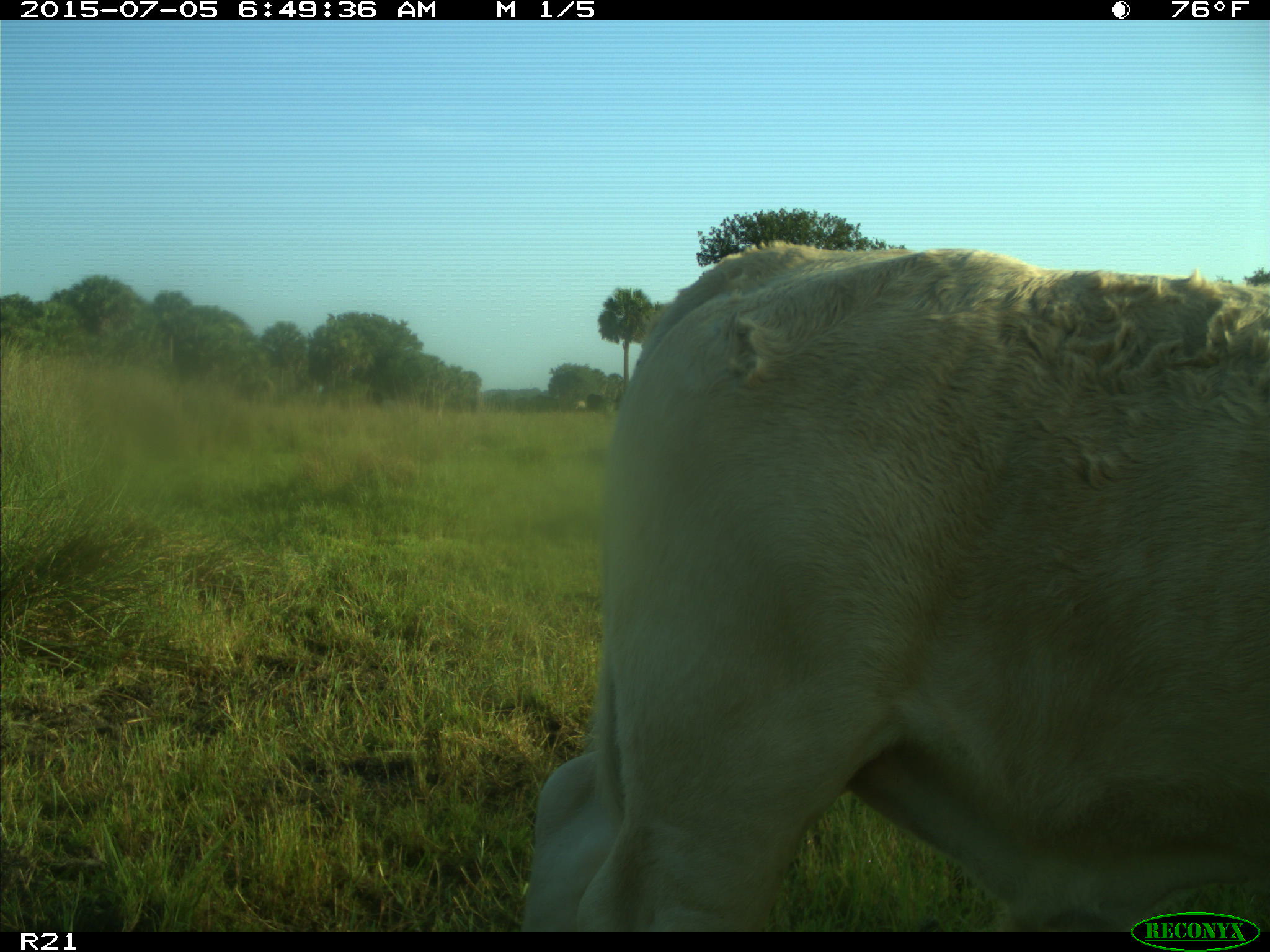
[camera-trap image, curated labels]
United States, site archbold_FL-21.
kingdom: Animalia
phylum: Chordata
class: Mammalia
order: Artiodactyla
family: Bovidae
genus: Bos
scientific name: Bos taurus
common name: domestic cow